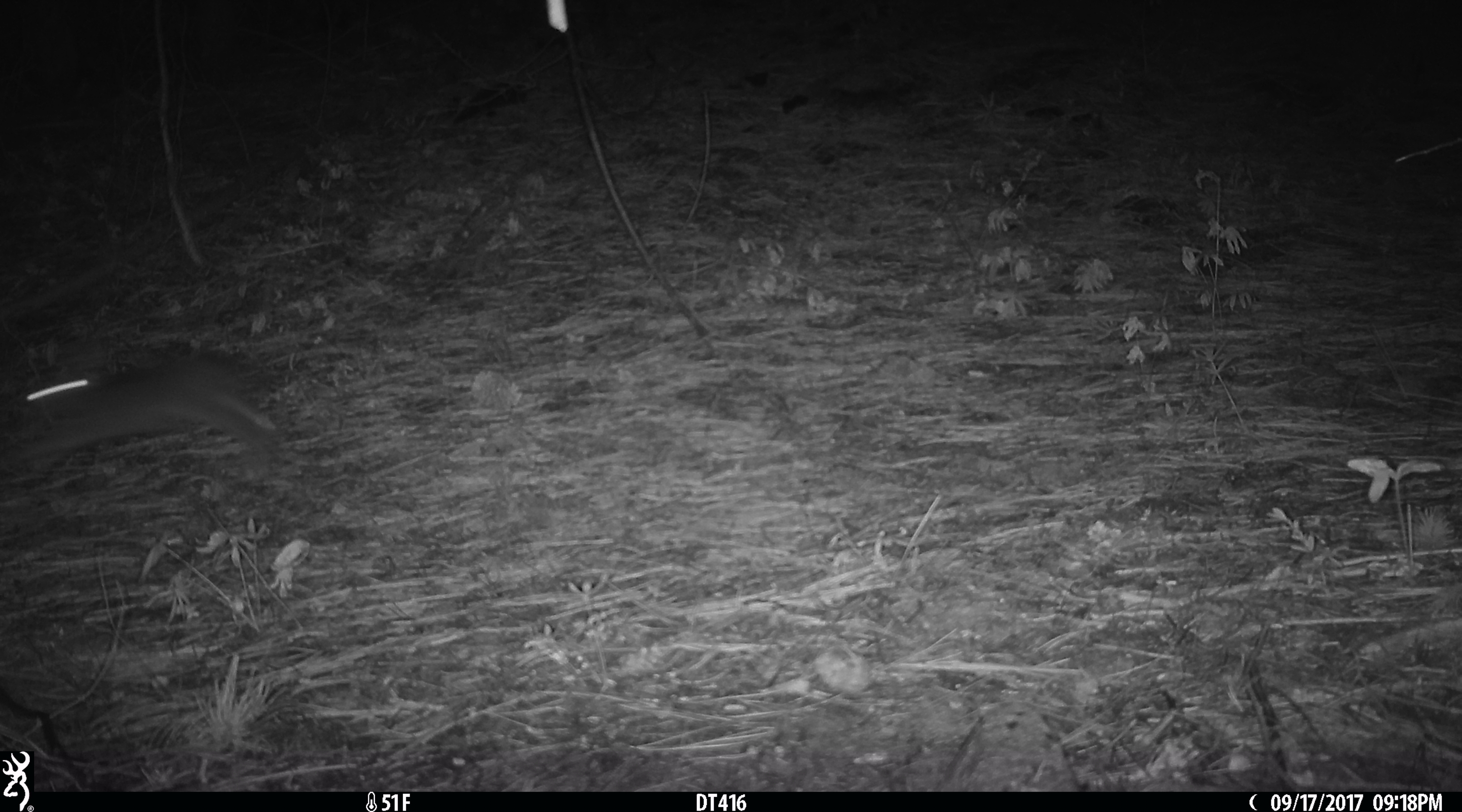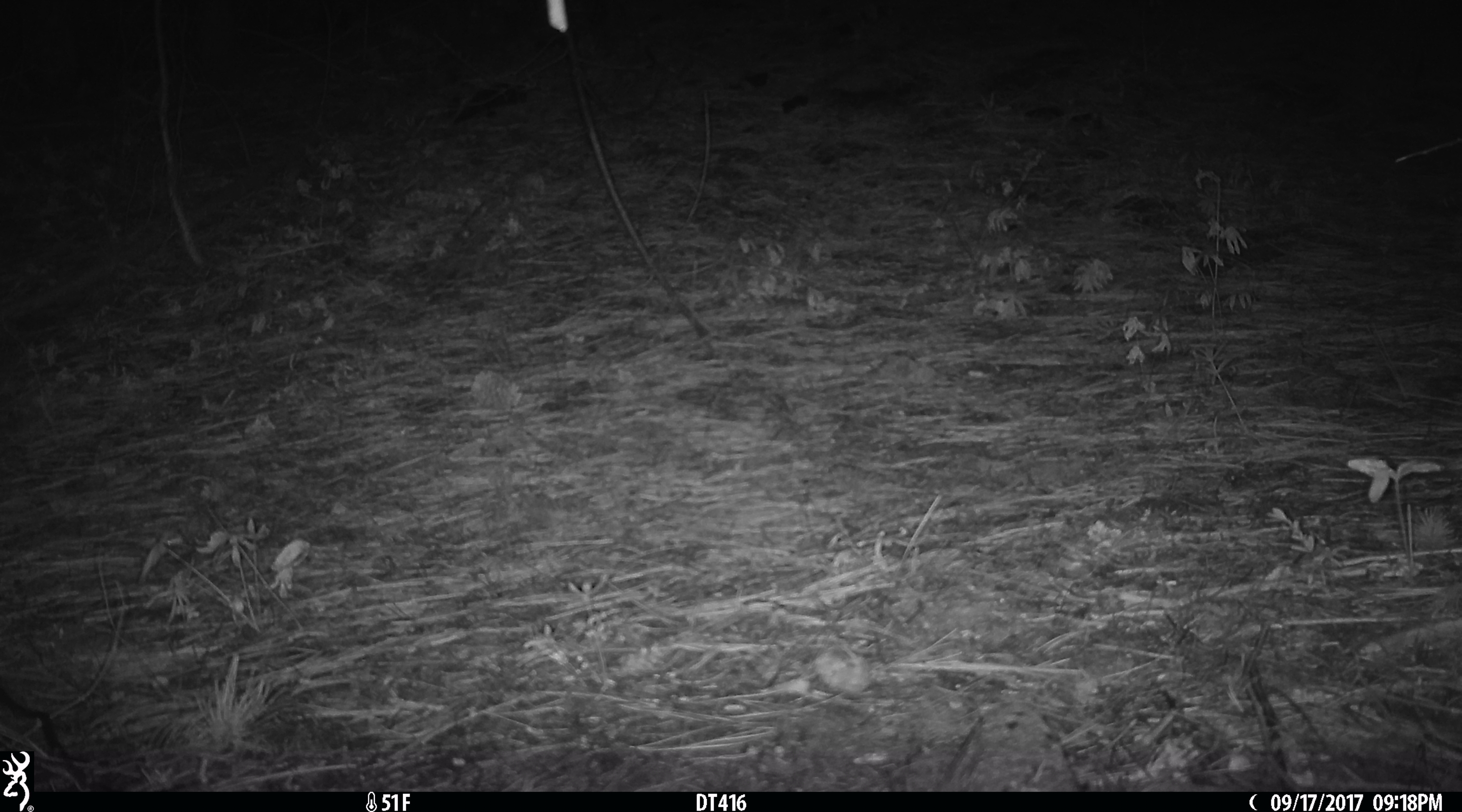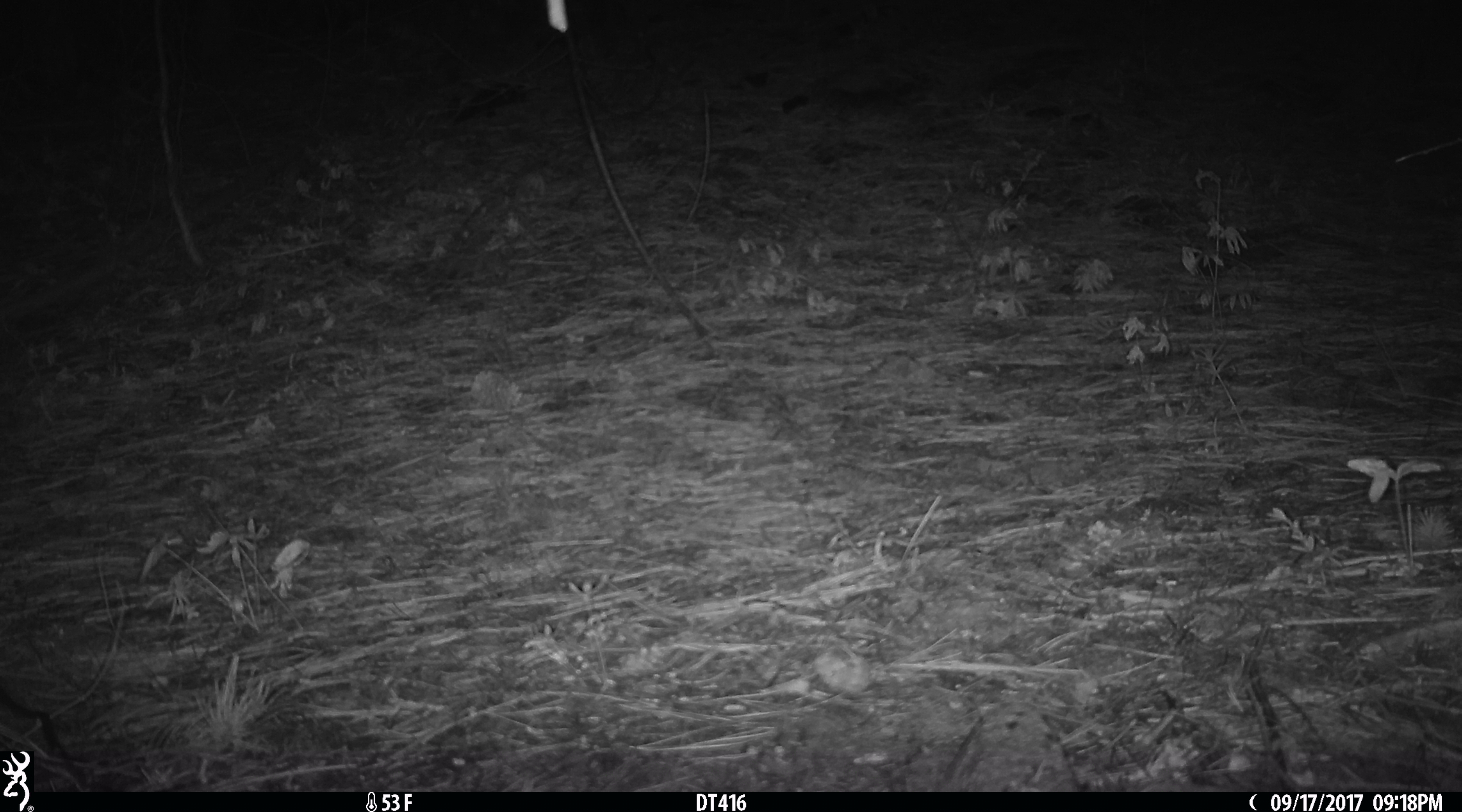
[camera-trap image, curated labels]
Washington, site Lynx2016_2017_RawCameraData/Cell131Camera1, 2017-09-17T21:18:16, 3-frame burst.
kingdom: Animalia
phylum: Chordata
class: Mammalia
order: Lagomorpha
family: Leporidae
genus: Lepus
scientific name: Lepus americanus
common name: snowshoe hare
Lepus americanus (snowshoe hare). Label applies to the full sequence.